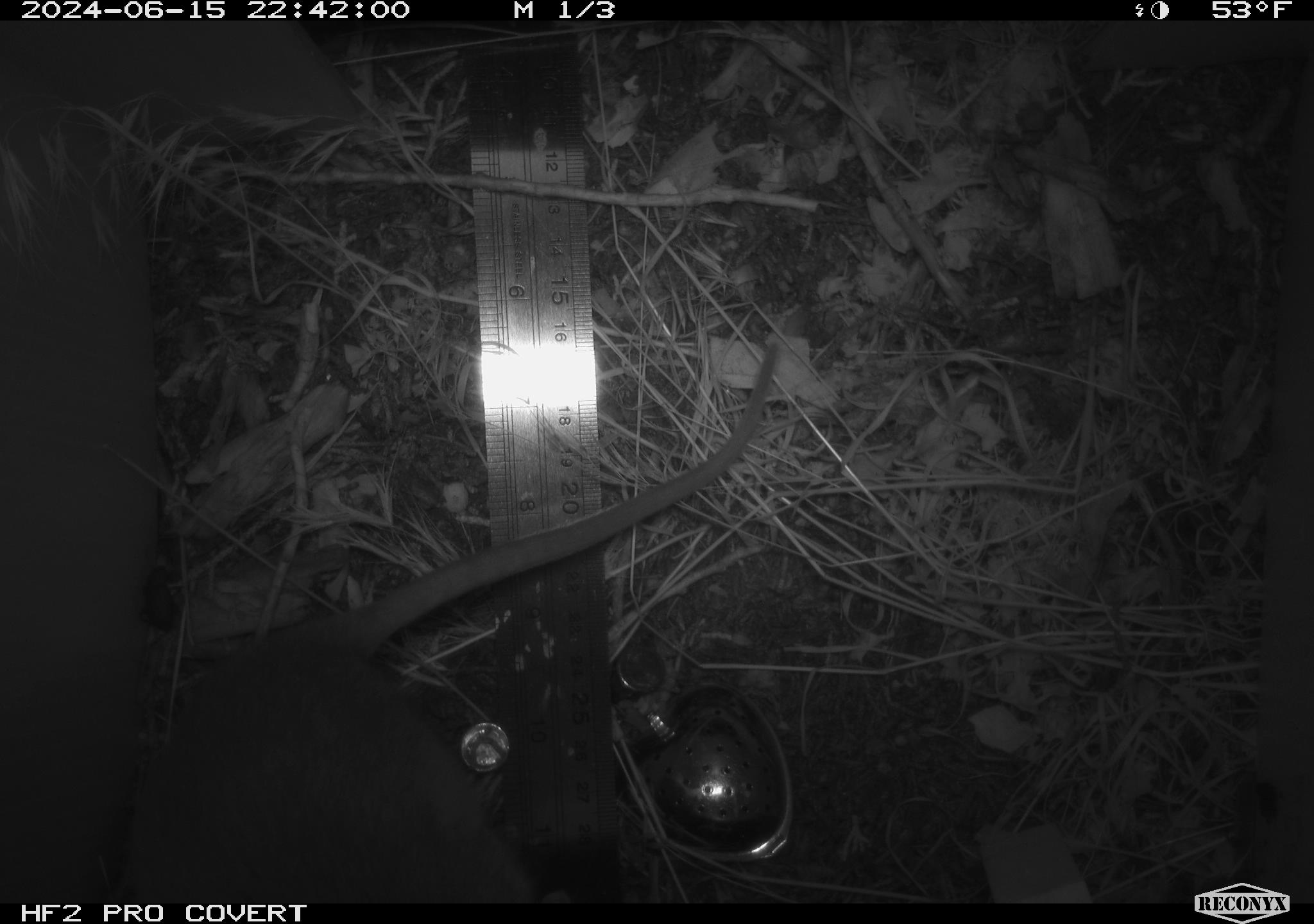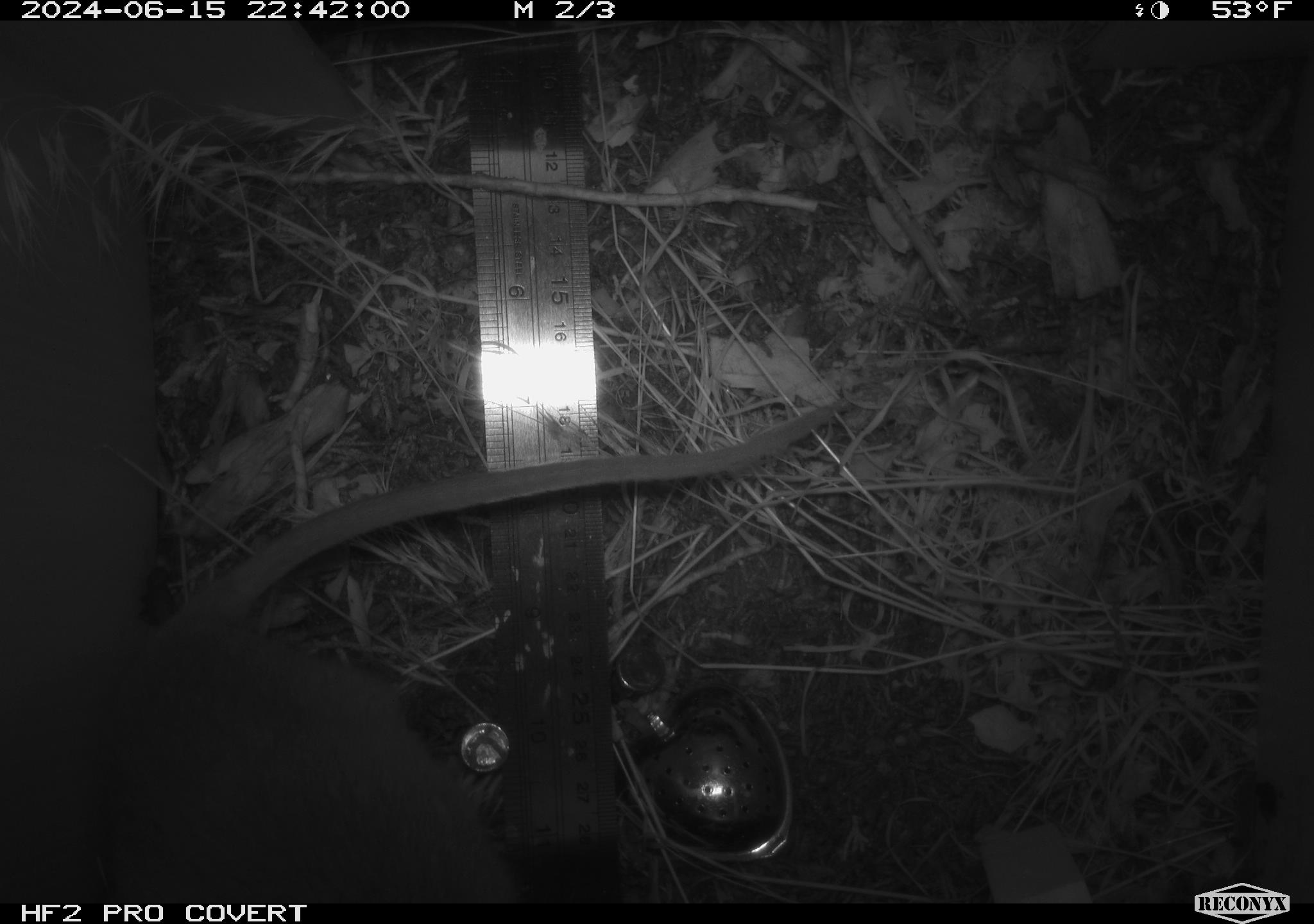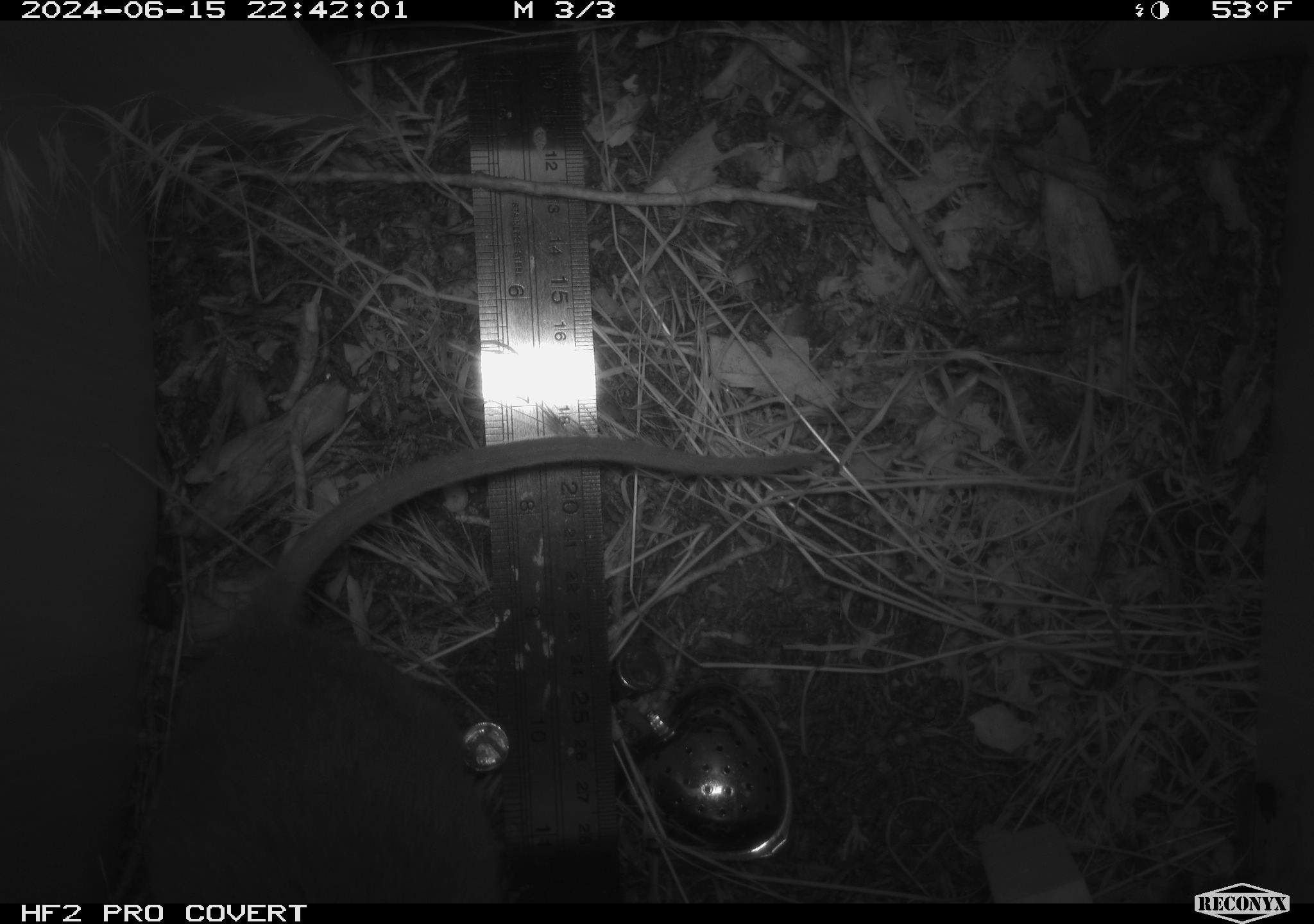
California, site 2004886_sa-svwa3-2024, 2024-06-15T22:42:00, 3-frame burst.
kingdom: Animalia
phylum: Arthropoda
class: Insecta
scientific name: Insecta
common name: insect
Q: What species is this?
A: Insect (Insecta).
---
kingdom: Animalia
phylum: Chordata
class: Mammalia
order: Rodentia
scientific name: Rodentia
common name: mouse species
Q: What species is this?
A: Mouse species (Rodentia).